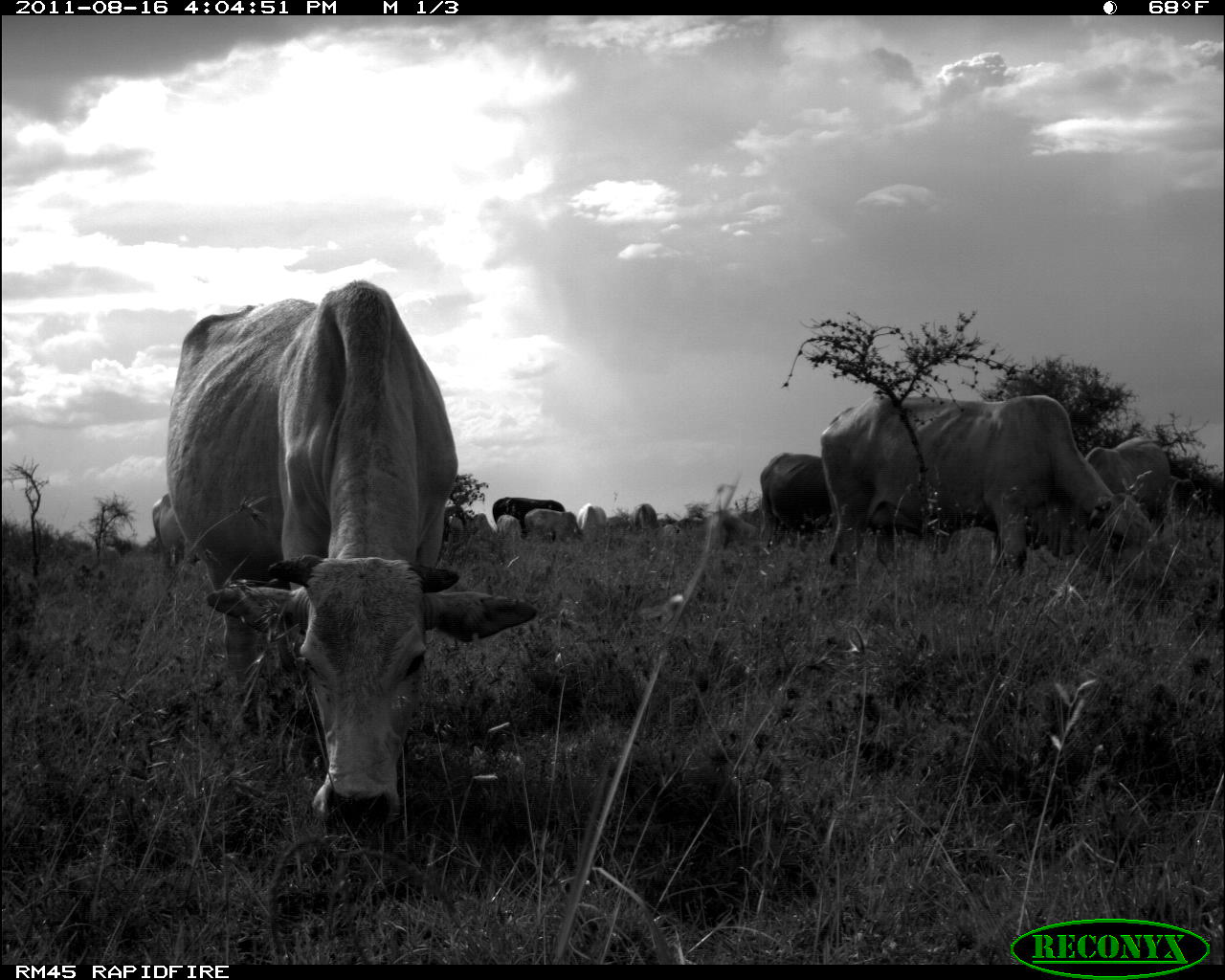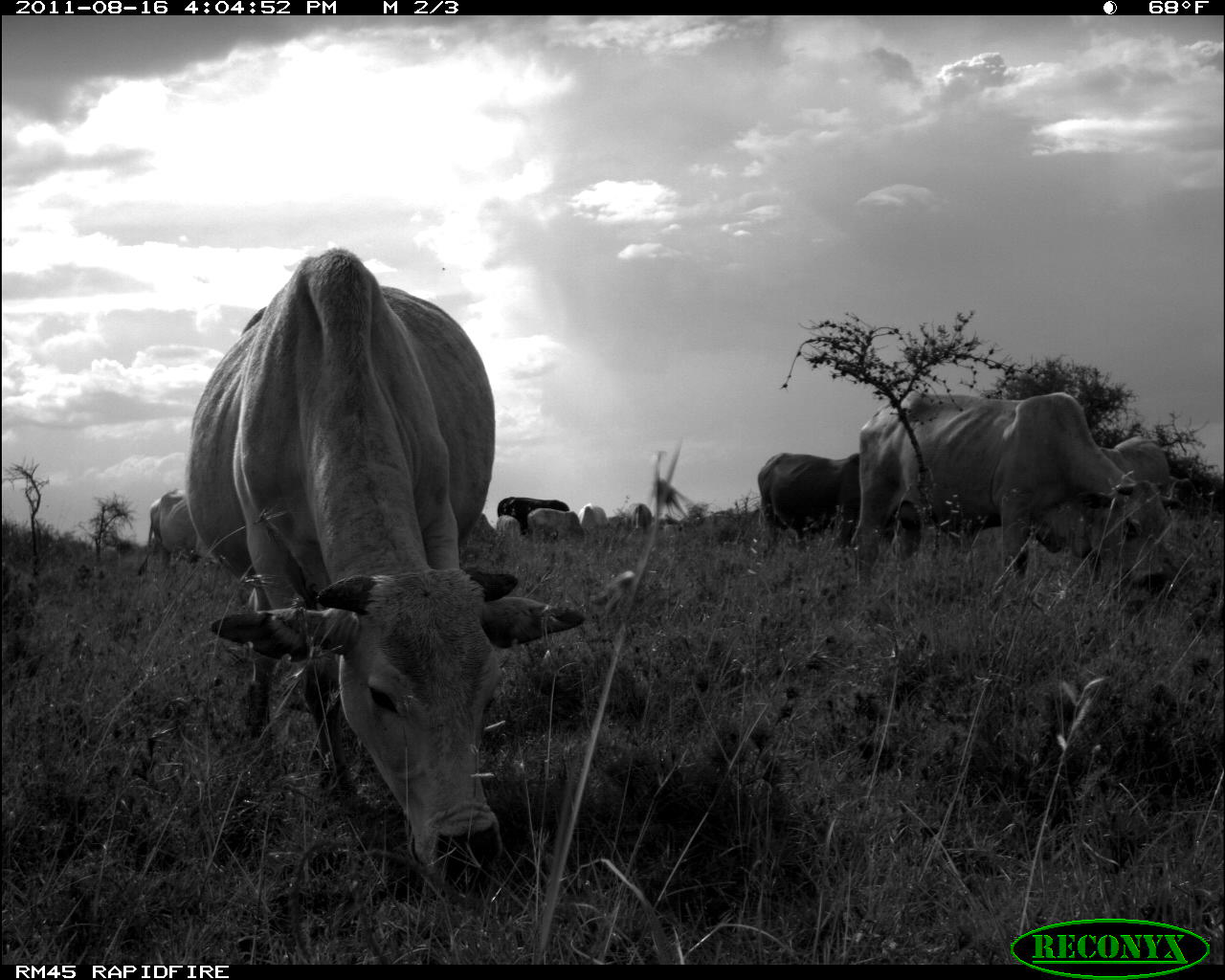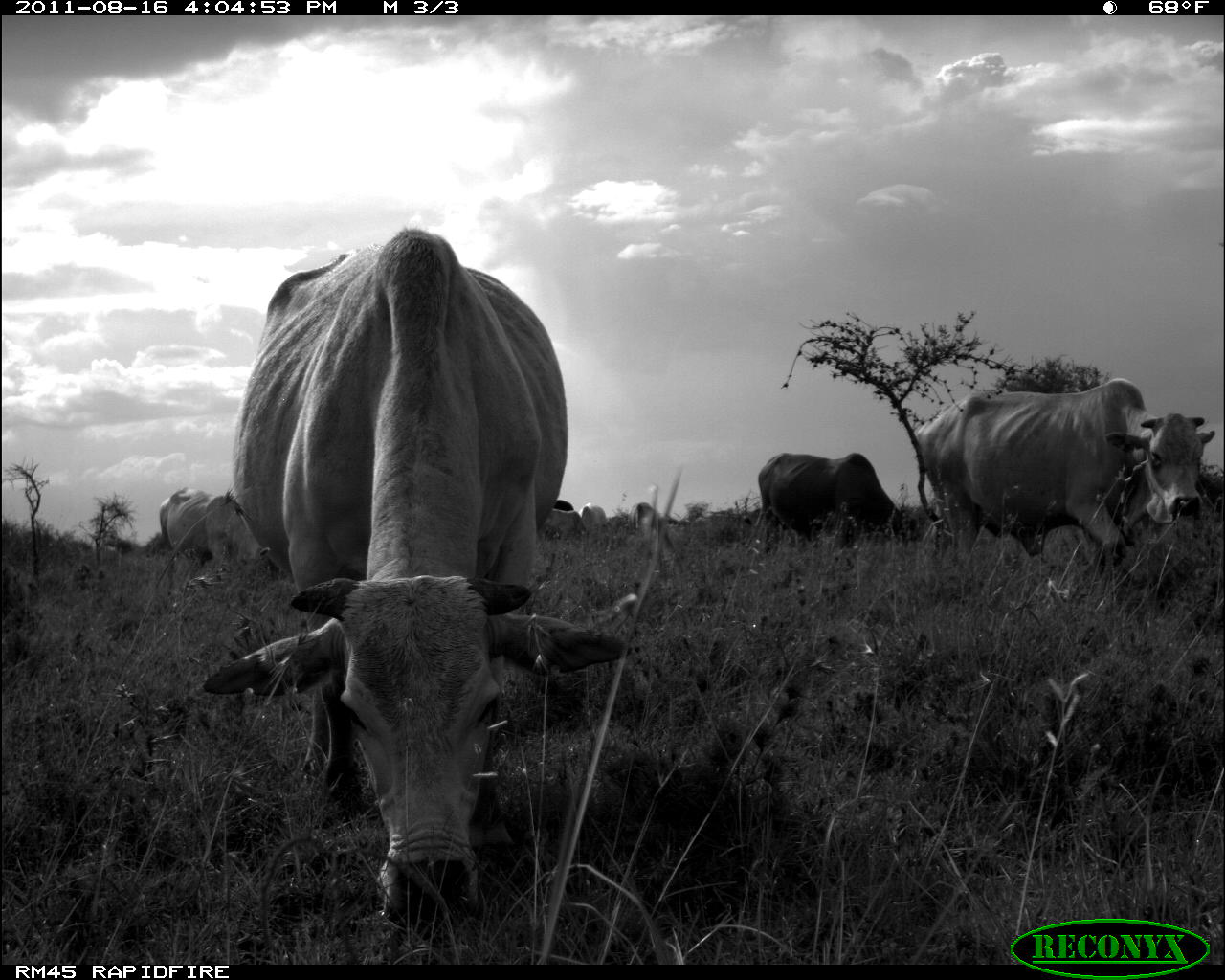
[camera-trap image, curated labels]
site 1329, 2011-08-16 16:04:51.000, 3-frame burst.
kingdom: Animalia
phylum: Chordata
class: Mammalia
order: Artiodactyla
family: Bovidae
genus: Bos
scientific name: Bos taurus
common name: domestic cattle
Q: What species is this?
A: Bos taurus (domestic cattle).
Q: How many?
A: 11.